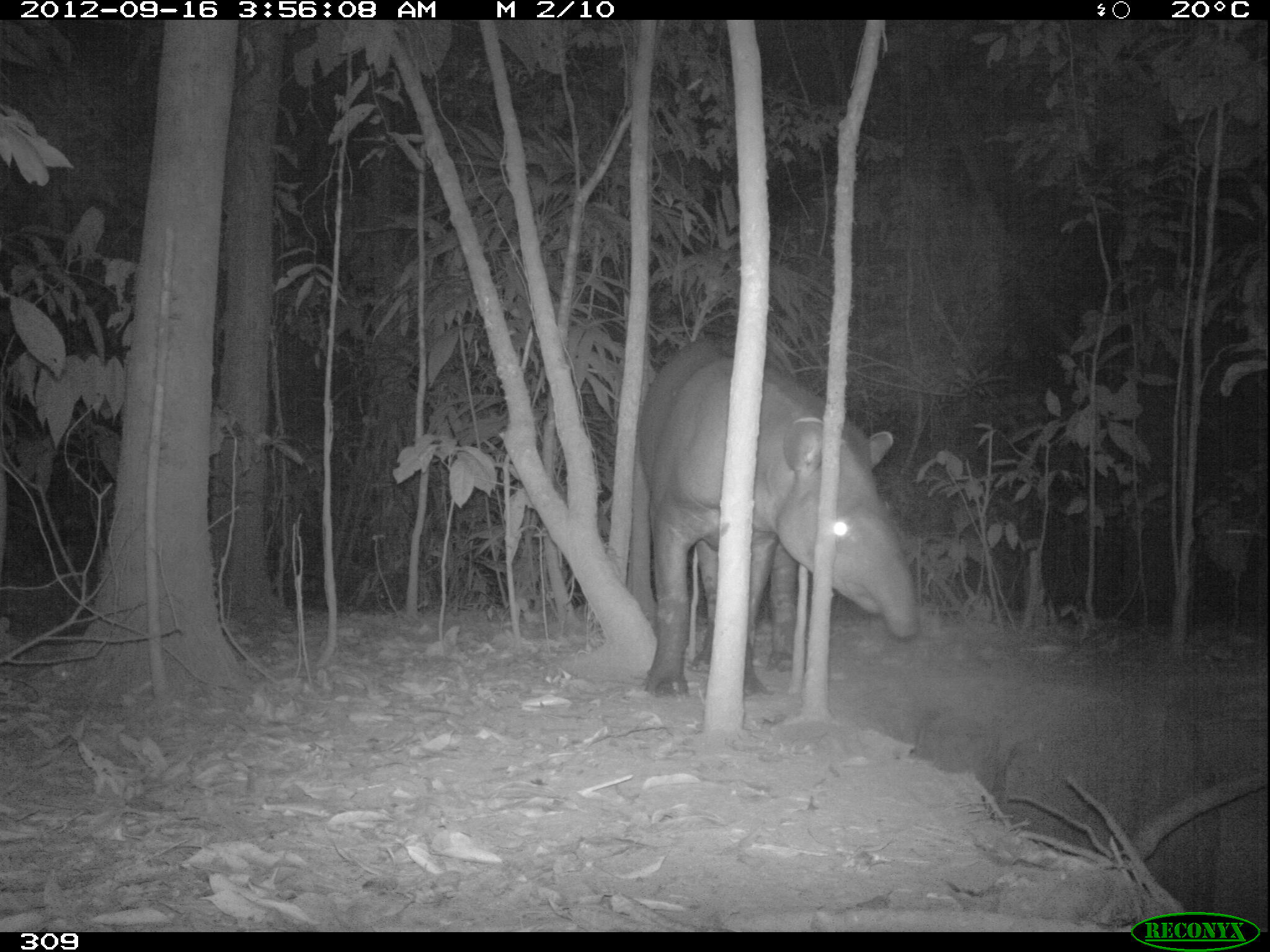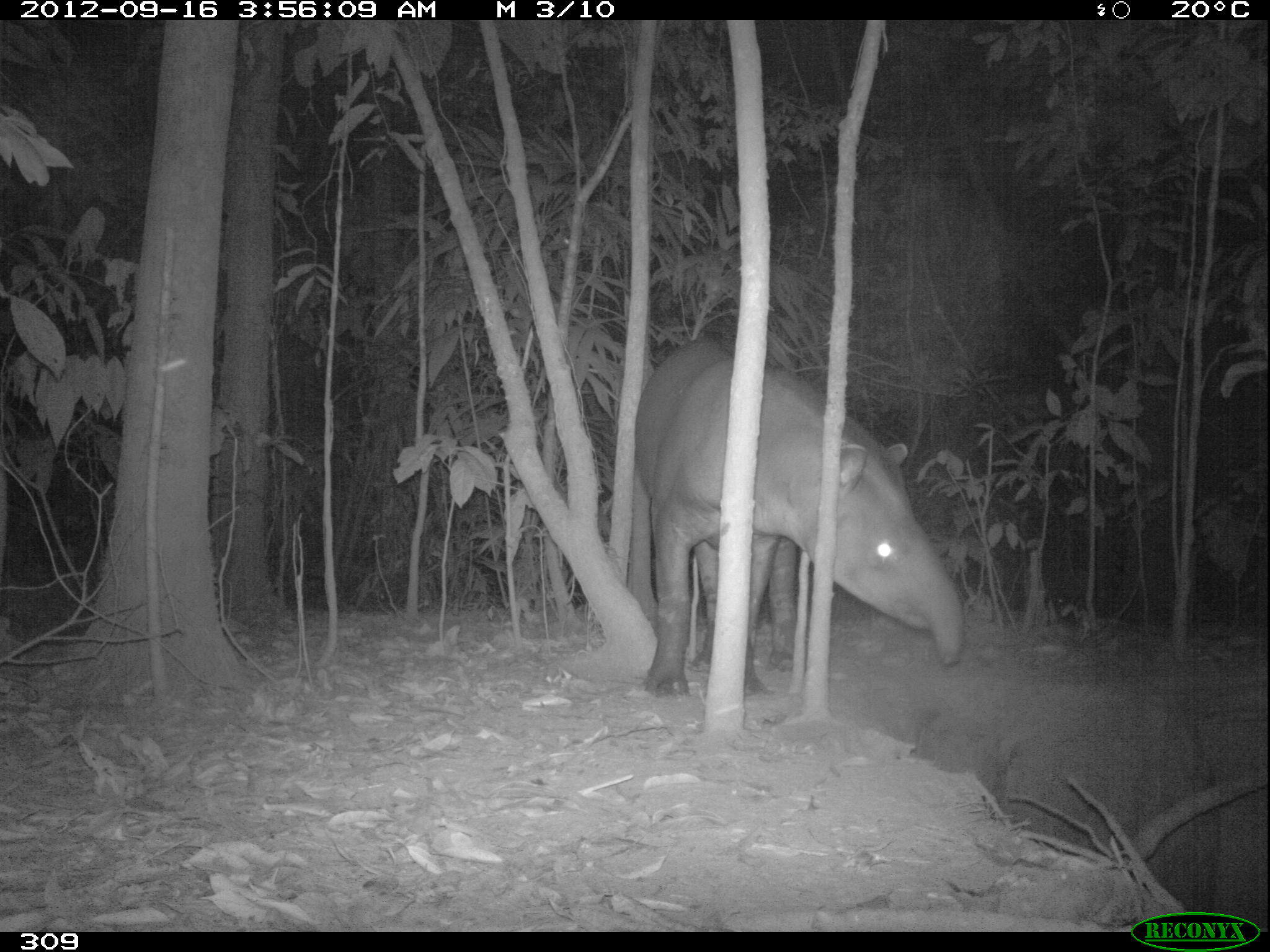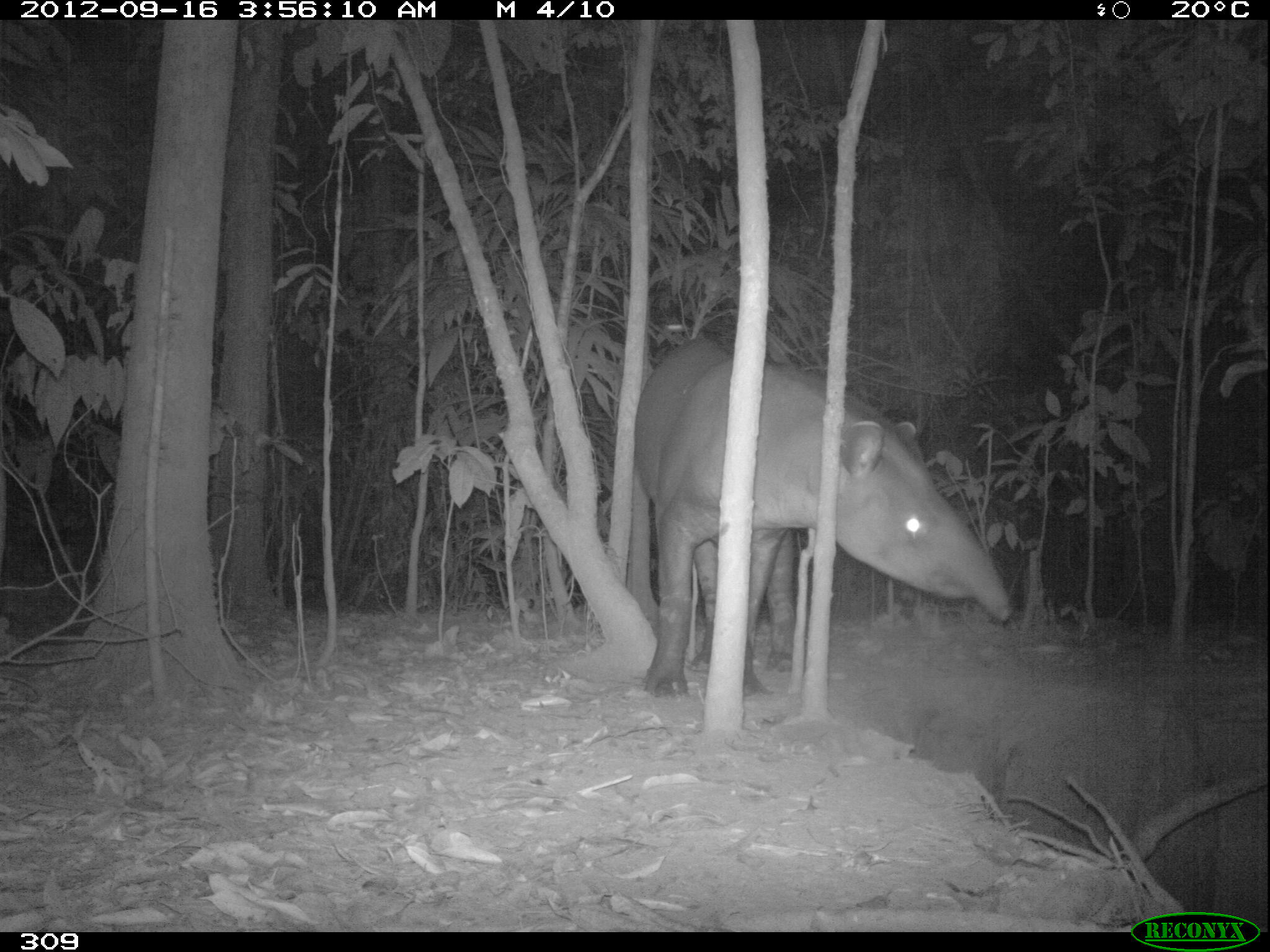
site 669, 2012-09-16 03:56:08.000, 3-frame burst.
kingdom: Animalia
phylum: Chordata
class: Mammalia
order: Perissodactyla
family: Tapiridae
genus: Tapirus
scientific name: Tapirus terrestris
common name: south american tapir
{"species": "Tapirus terrestris (south american tapir)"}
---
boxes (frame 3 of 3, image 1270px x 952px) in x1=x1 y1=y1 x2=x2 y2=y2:
tapirus terrestris: x1=625 y1=334 x2=1013 y2=695